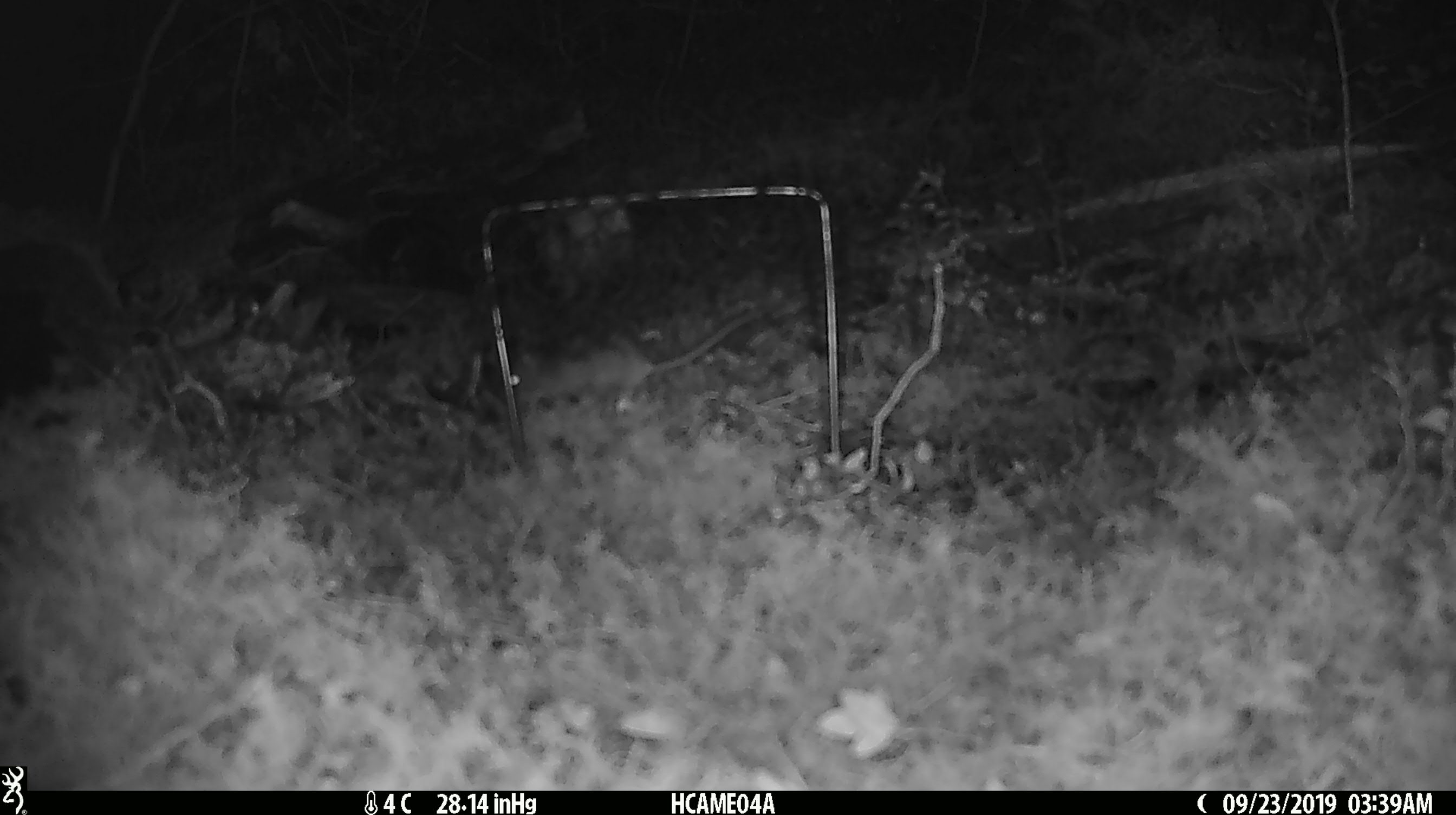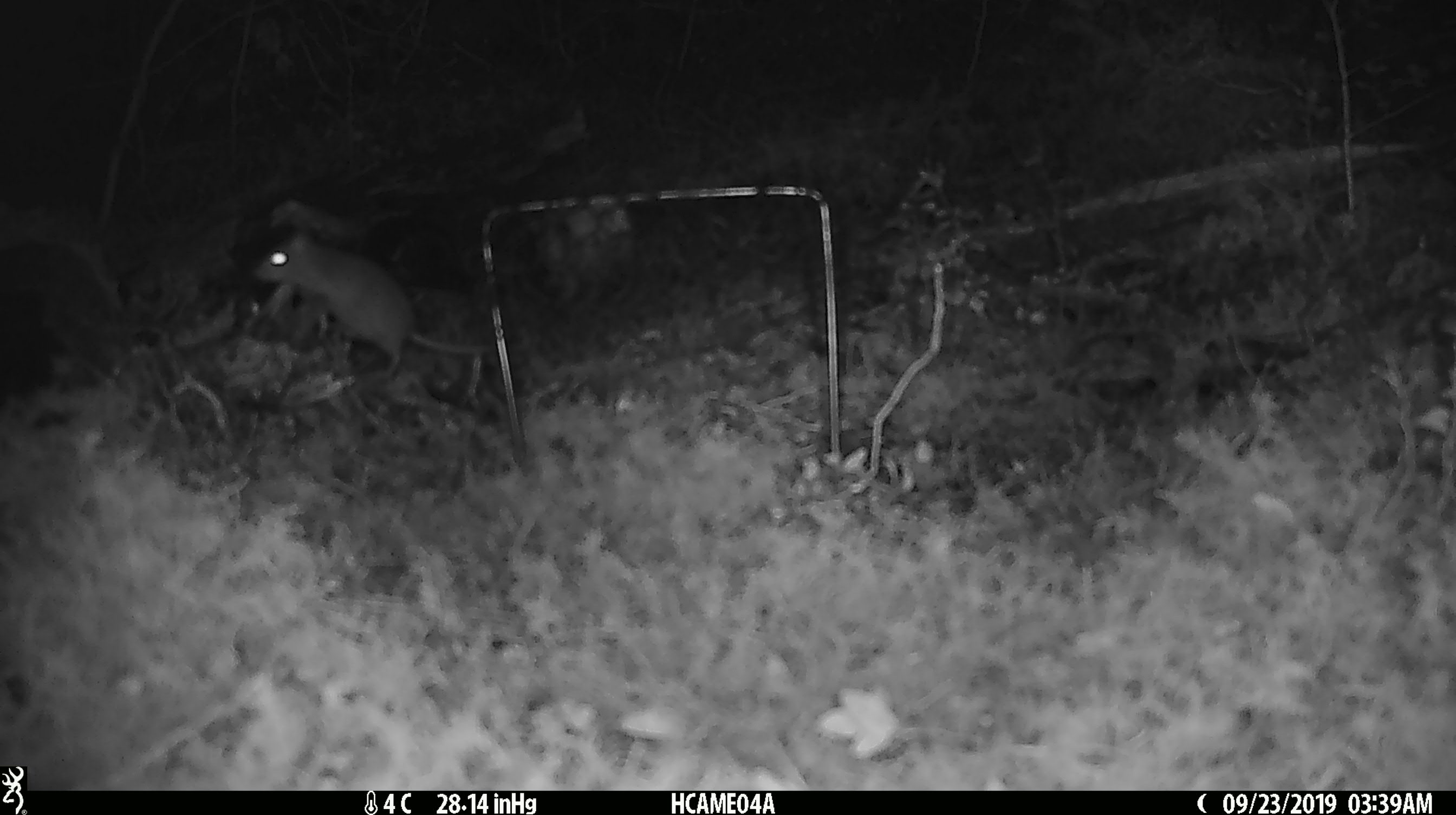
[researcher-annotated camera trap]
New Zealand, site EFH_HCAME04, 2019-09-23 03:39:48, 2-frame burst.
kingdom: Animalia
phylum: Chordata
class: Mammalia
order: Rodentia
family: Muridae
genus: Mus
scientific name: Mus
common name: mouse